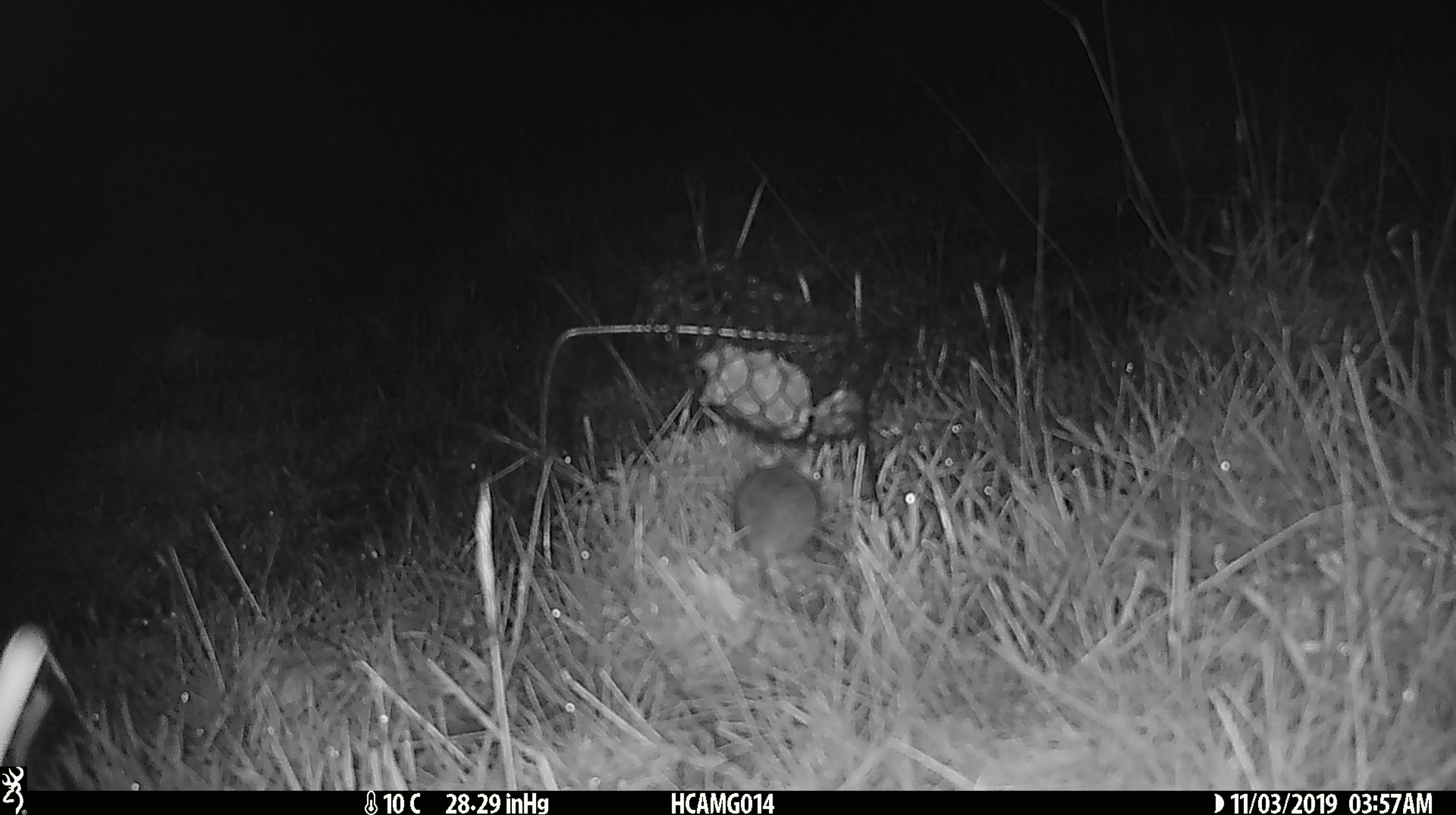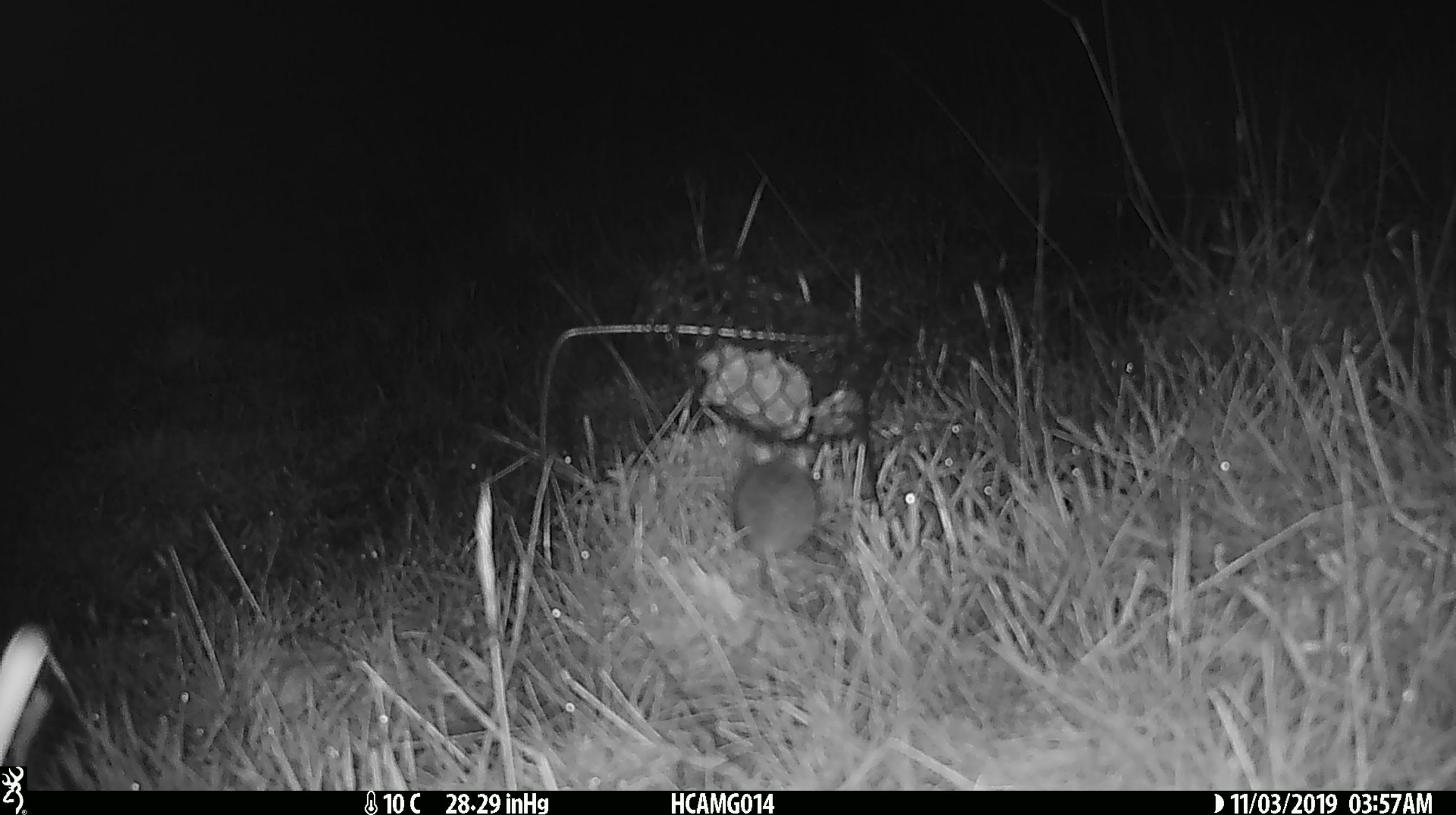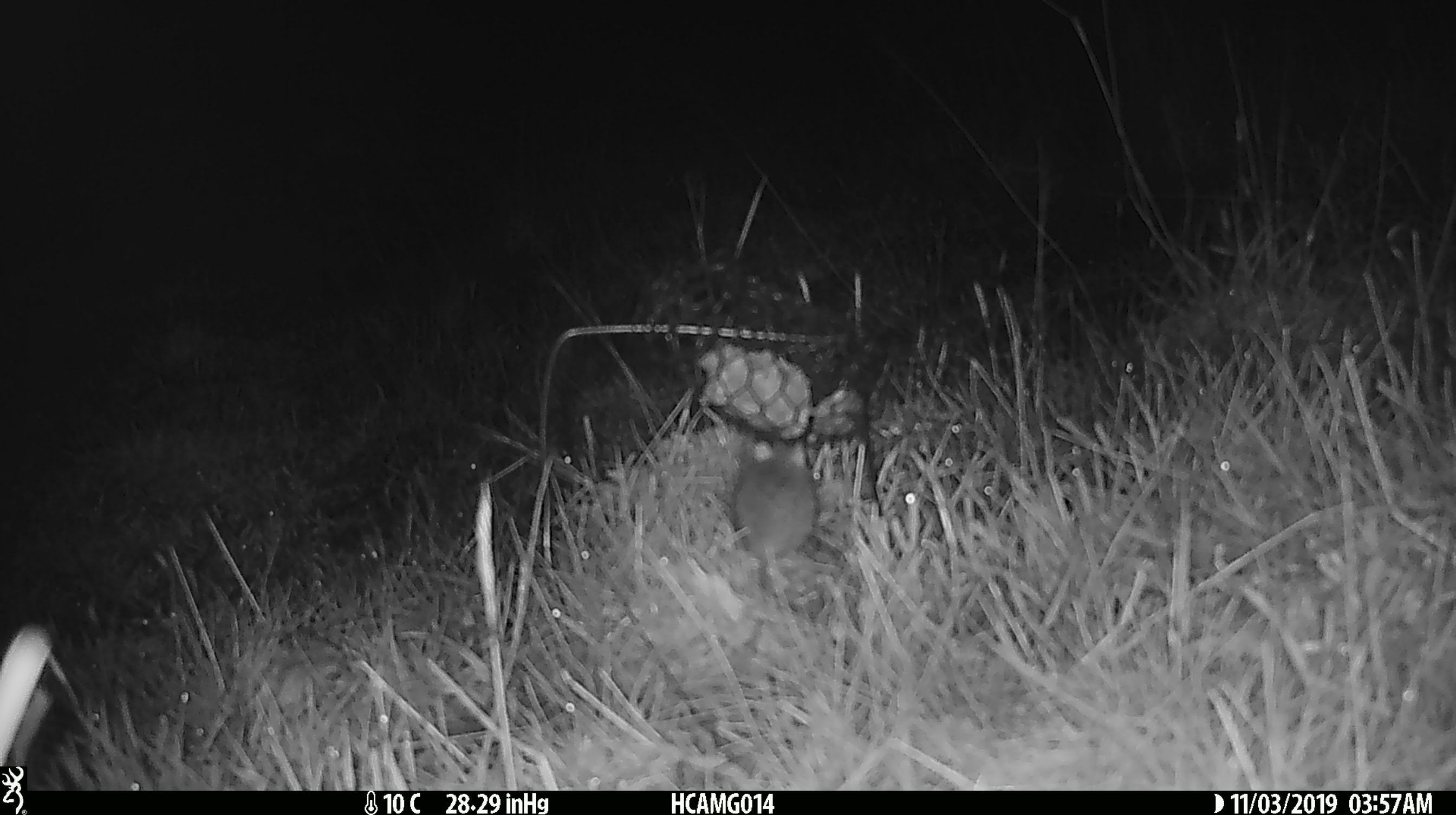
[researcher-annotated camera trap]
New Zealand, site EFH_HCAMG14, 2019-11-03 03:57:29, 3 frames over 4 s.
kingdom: Animalia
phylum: Chordata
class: Mammalia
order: Rodentia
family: Muridae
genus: Mus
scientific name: Mus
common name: mouse